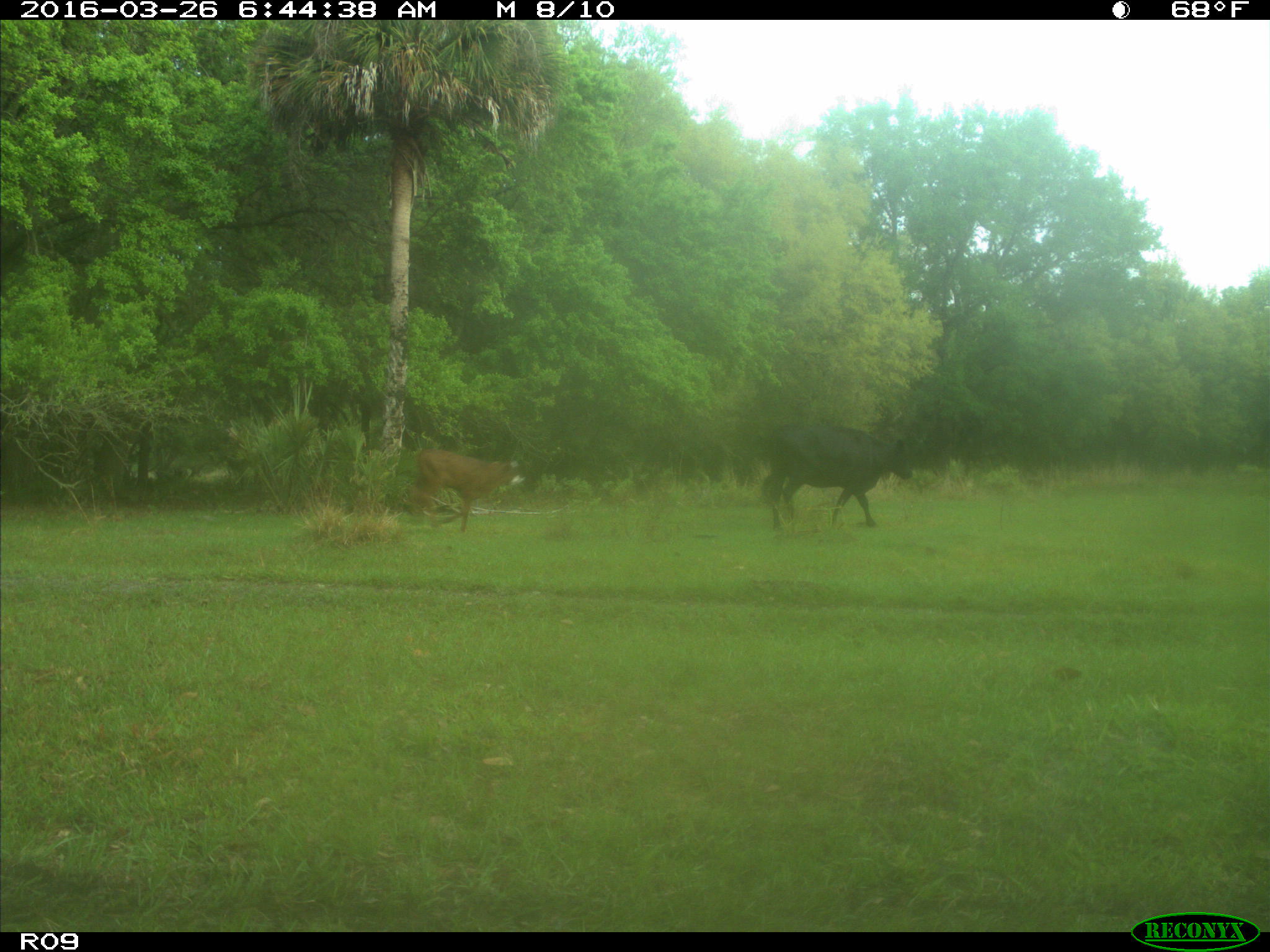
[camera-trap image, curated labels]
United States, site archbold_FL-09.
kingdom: Animalia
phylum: Chordata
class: Mammalia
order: Artiodactyla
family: Bovidae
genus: Bos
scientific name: Bos taurus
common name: domestic cow